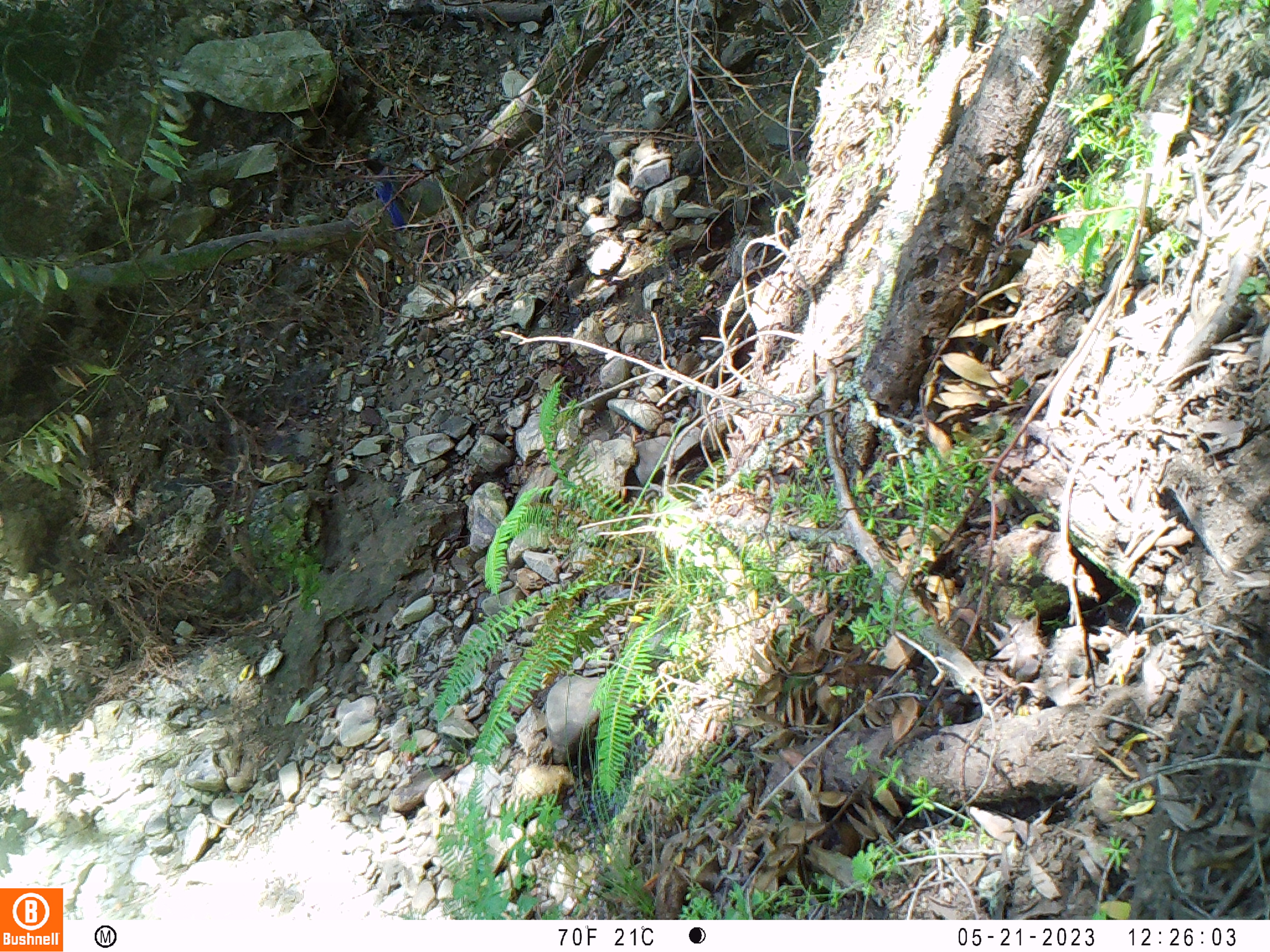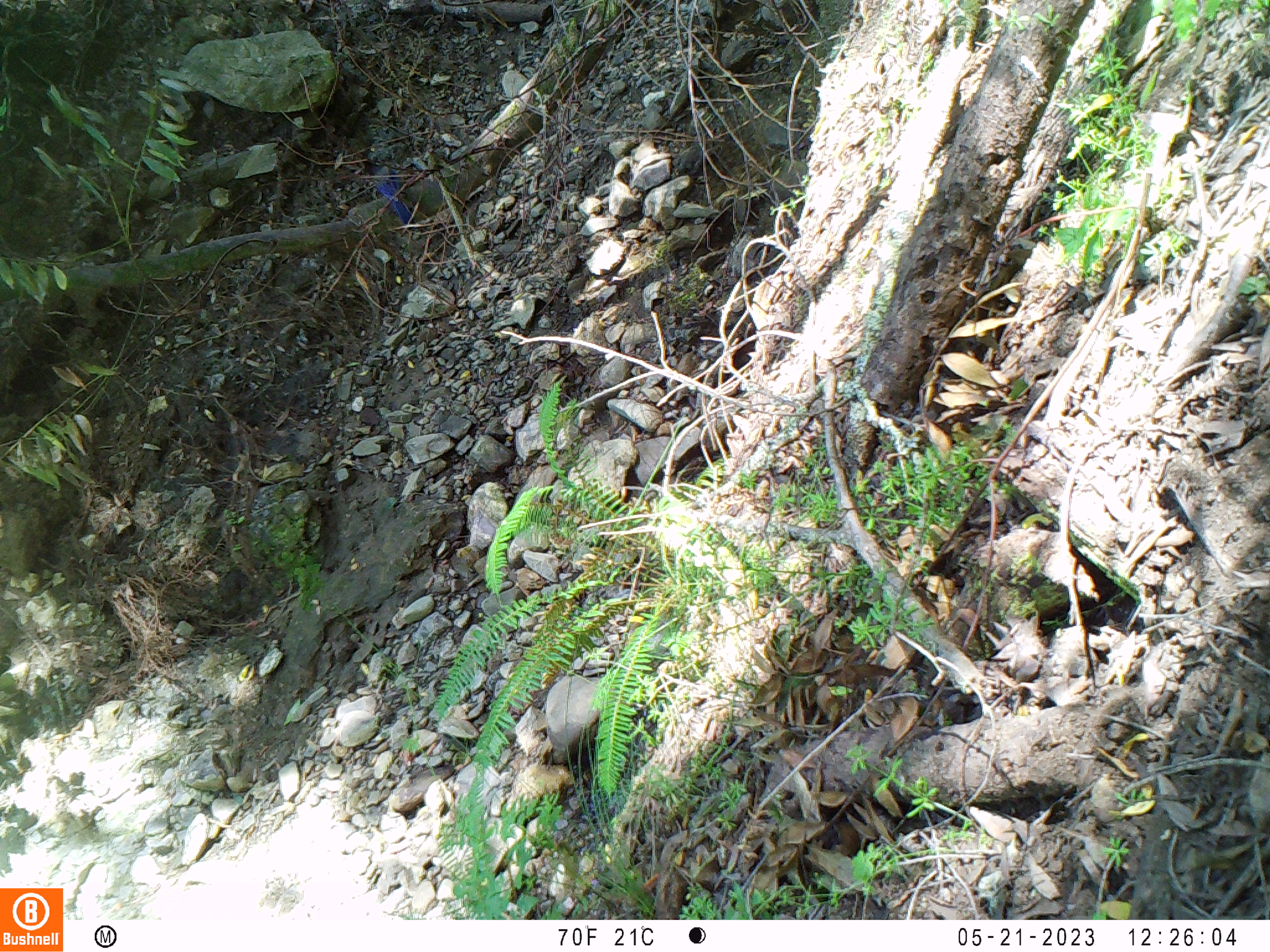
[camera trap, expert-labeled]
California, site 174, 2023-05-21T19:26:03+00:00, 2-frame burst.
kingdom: Animalia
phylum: Chordata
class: Aves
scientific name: Aves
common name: bird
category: unknown bird